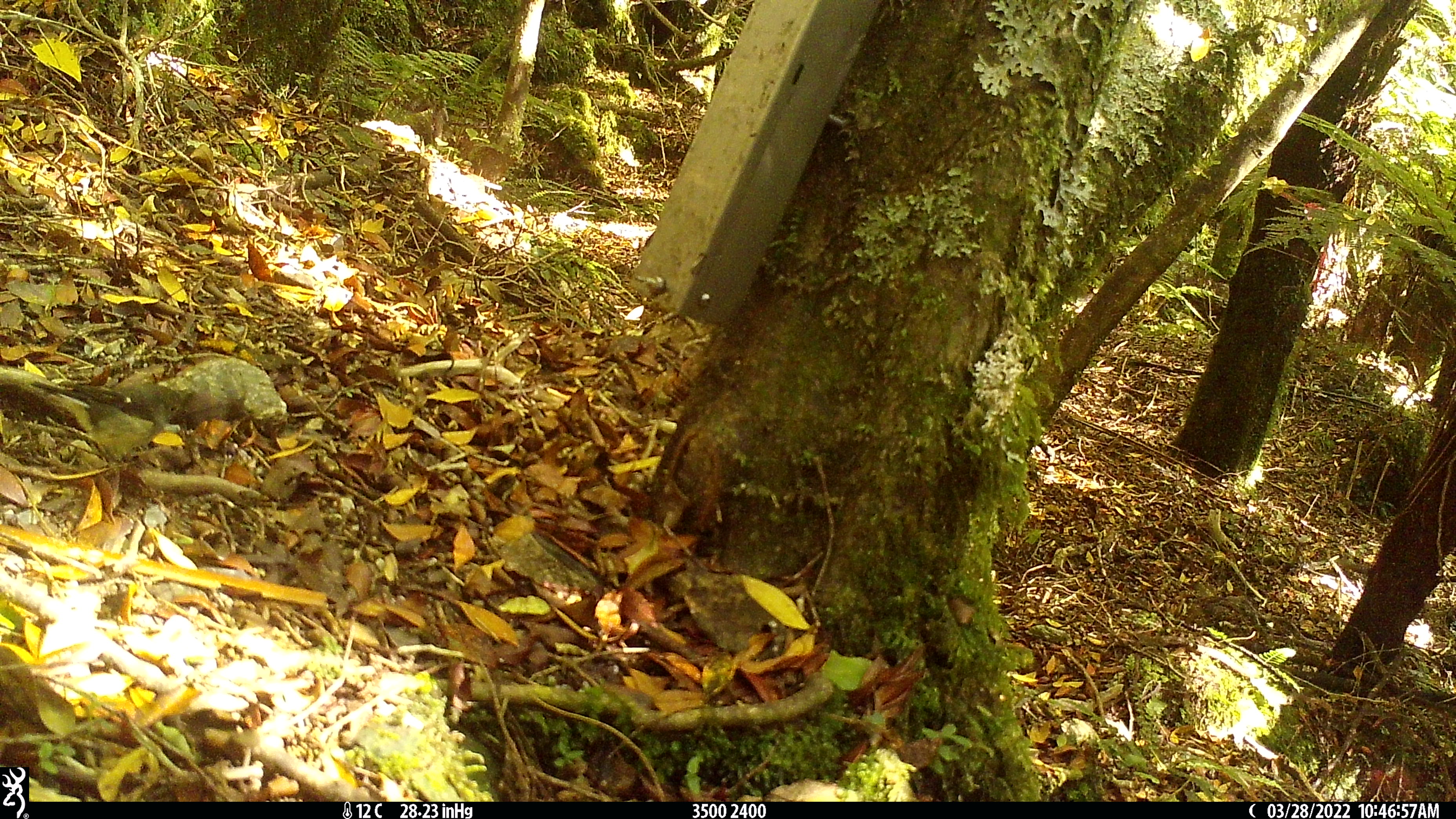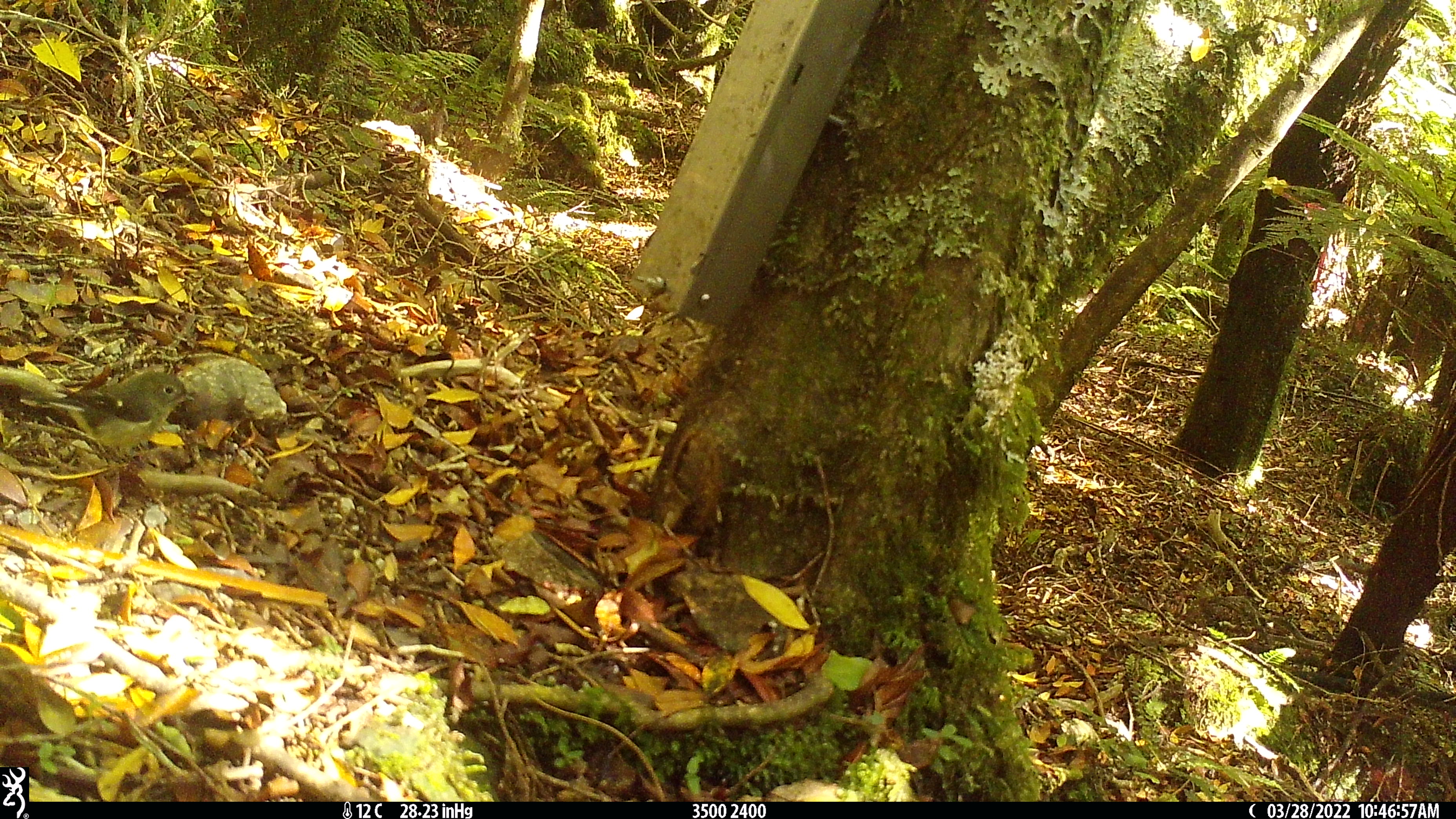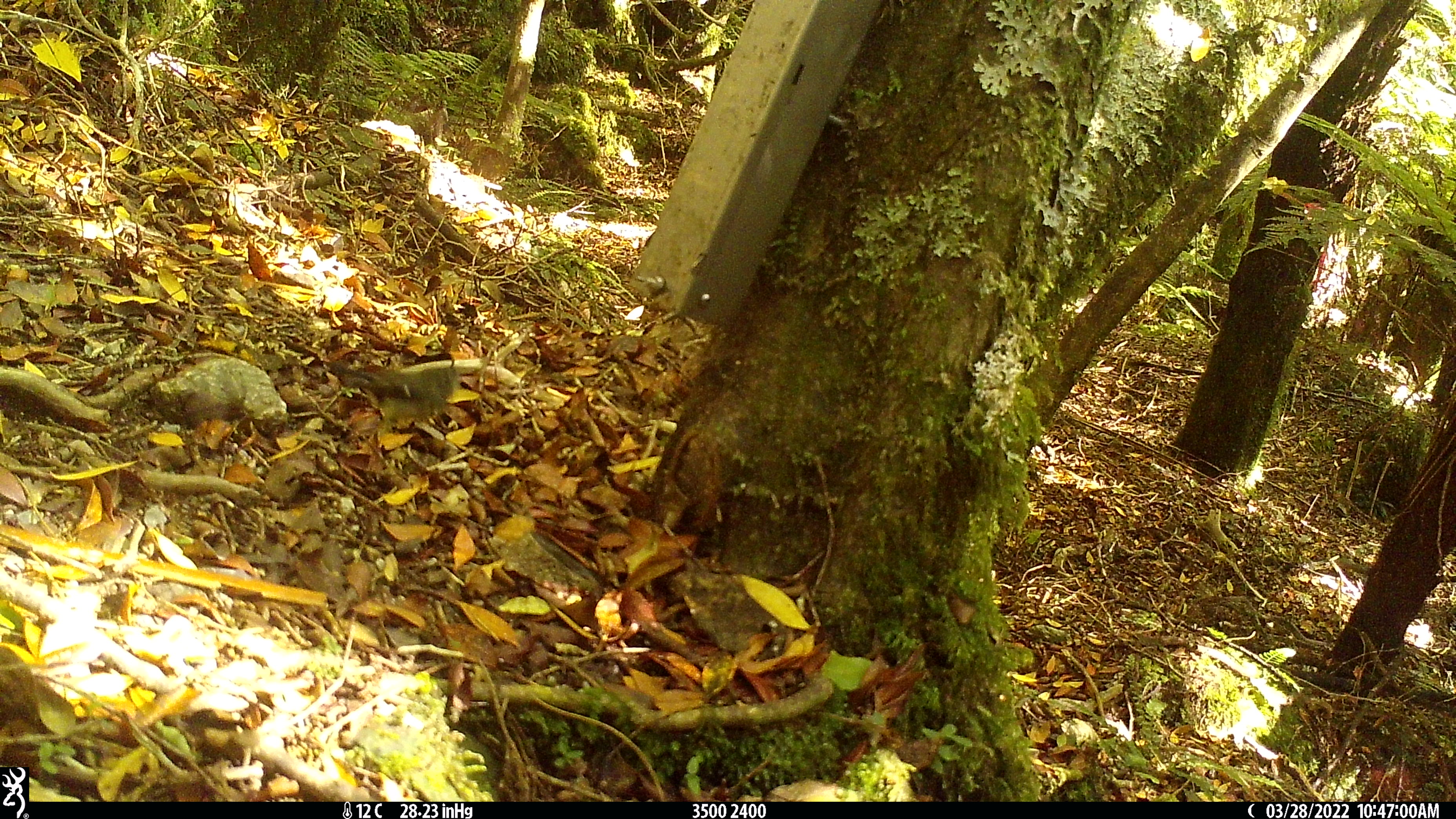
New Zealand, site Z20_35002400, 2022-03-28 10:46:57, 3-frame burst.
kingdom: Animalia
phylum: Chordata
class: Aves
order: Passeriformes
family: Petroicidae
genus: Petroica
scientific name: Petroica macrocephala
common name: tomtit